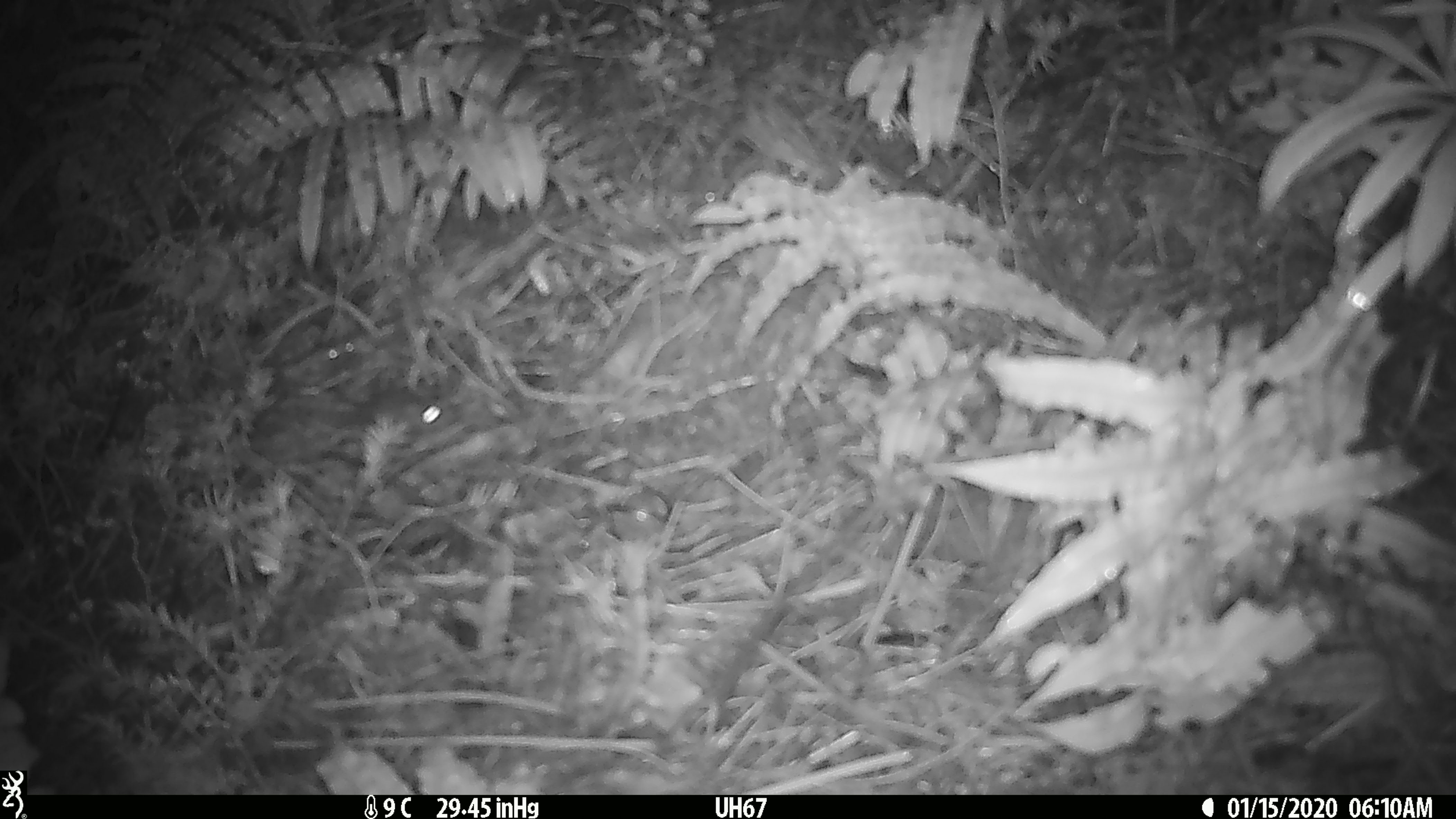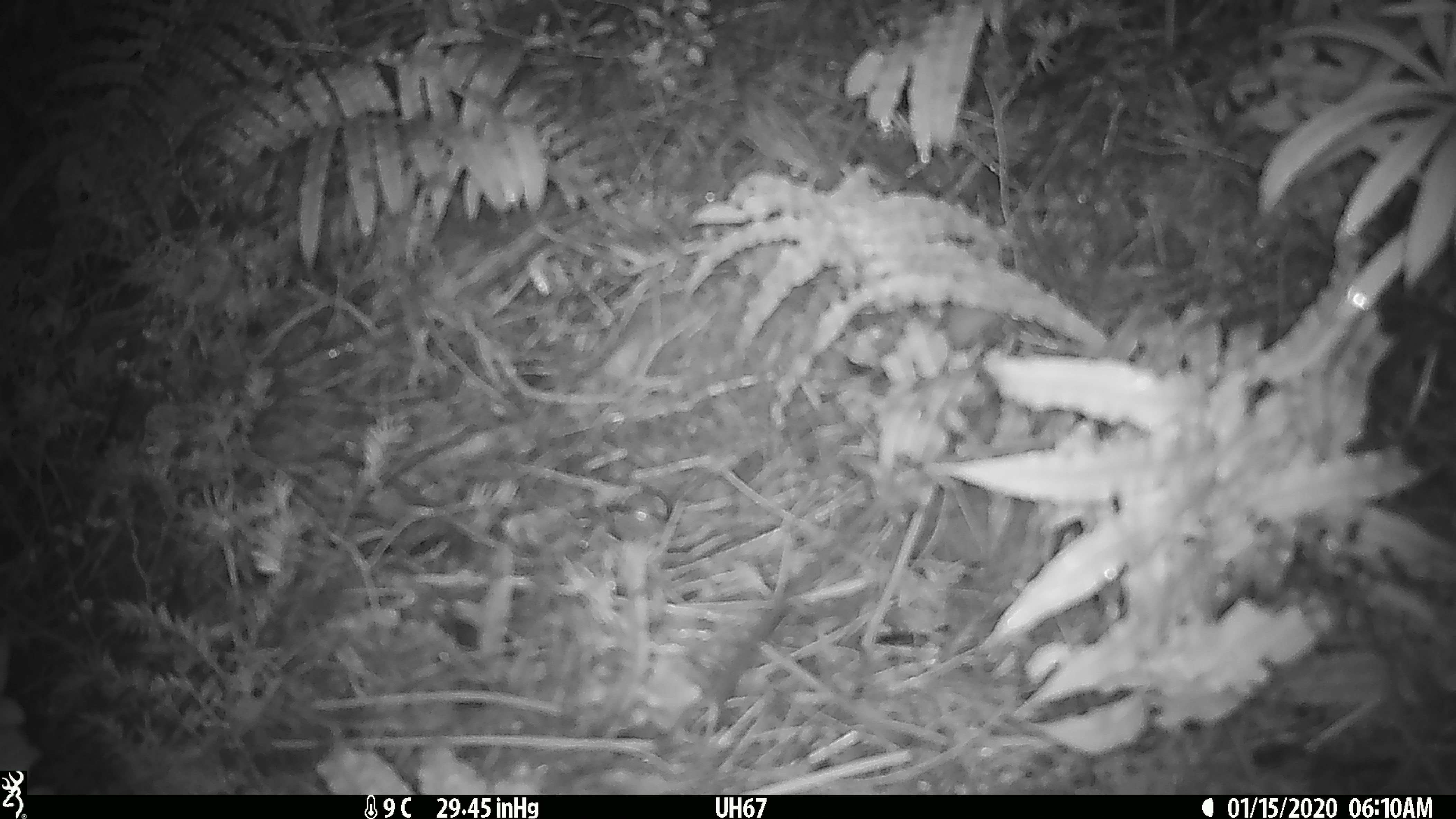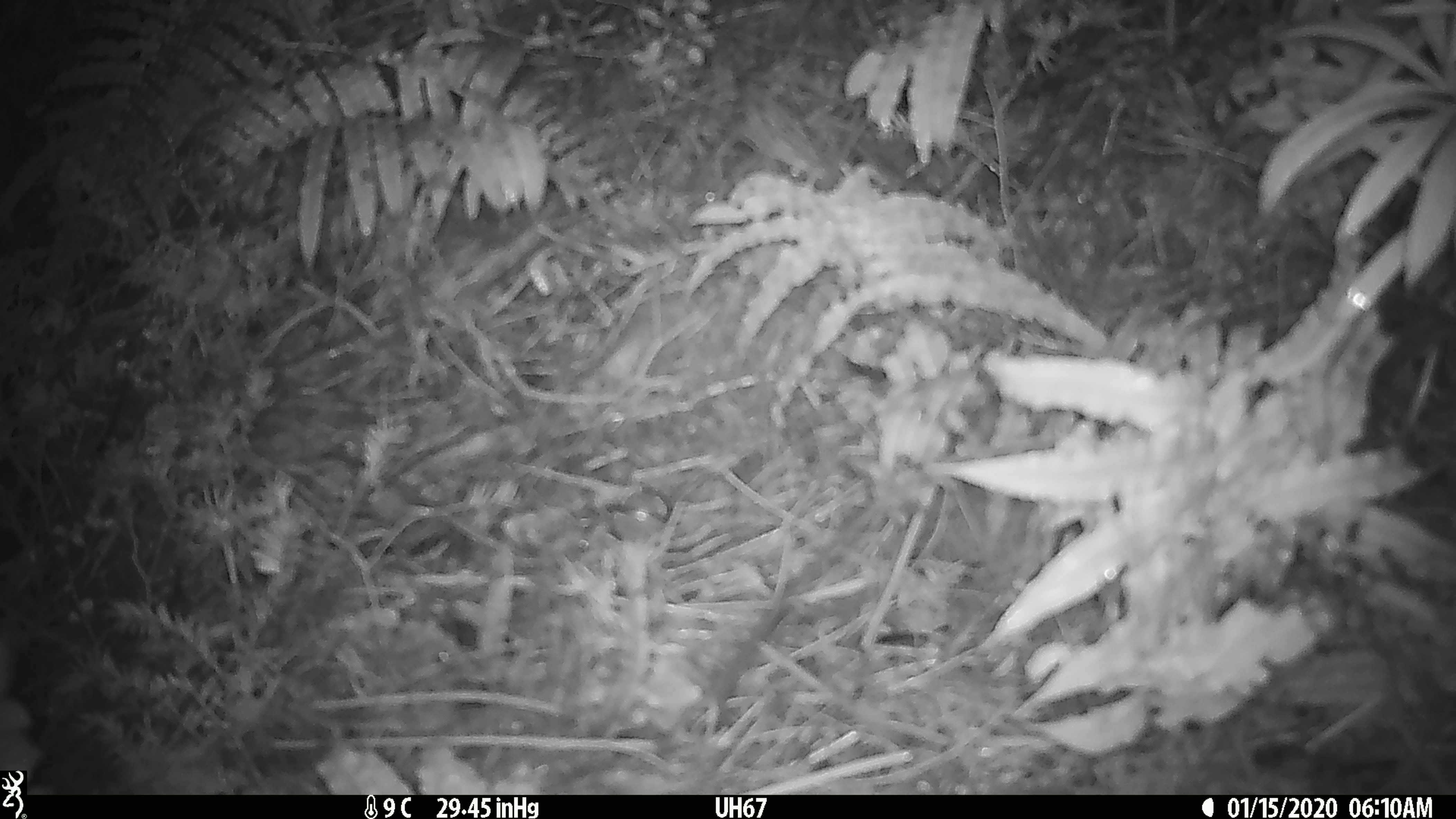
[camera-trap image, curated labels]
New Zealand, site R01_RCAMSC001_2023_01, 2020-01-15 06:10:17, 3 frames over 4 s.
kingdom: Animalia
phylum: Chordata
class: Mammalia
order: Rodentia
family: Muridae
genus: Mus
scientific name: Mus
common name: mouse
Mouse (Mus).